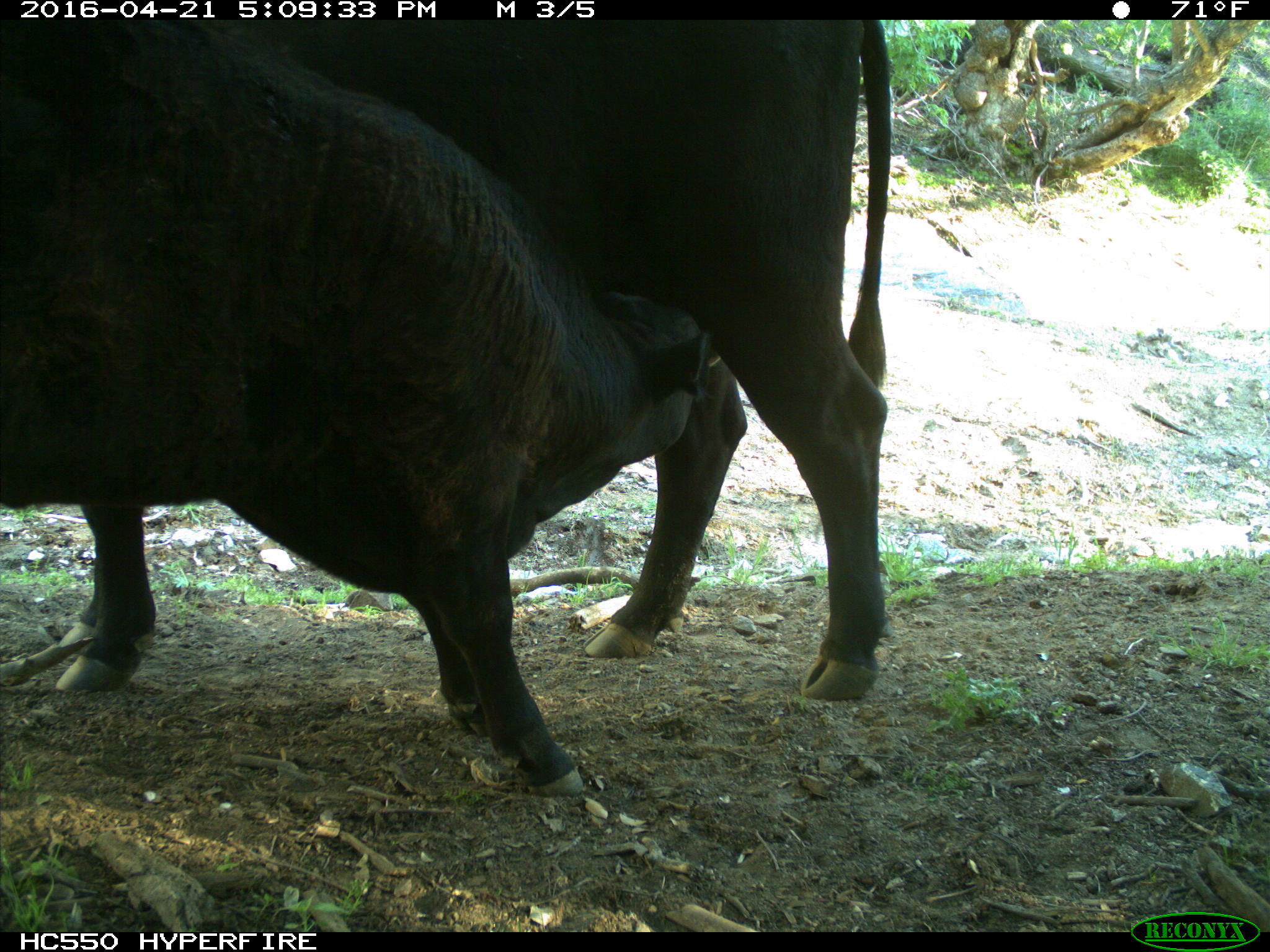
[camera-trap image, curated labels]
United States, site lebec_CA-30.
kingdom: Animalia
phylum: Chordata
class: Mammalia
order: Artiodactyla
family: Bovidae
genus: Bos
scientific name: Bos taurus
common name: domestic cow